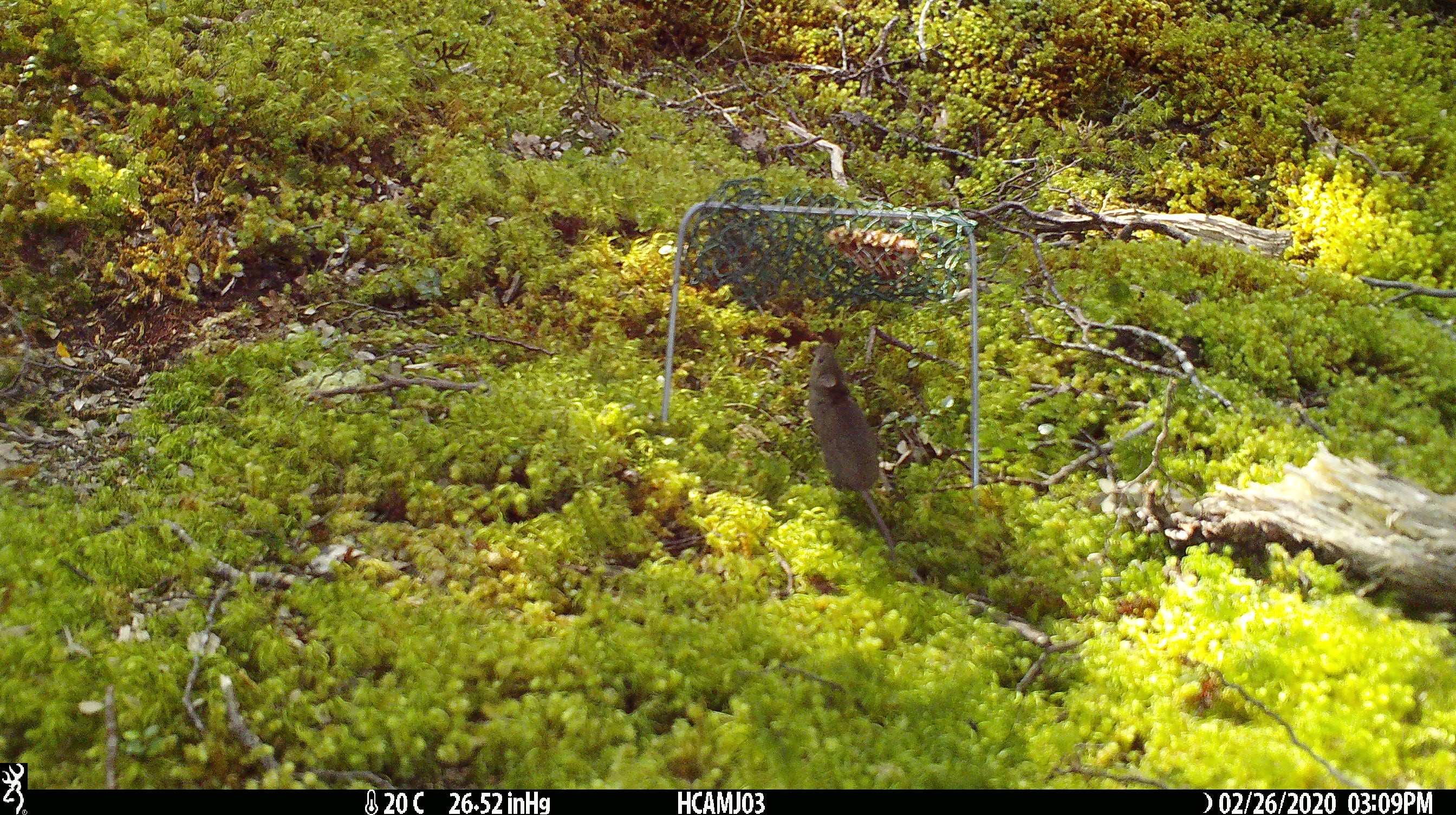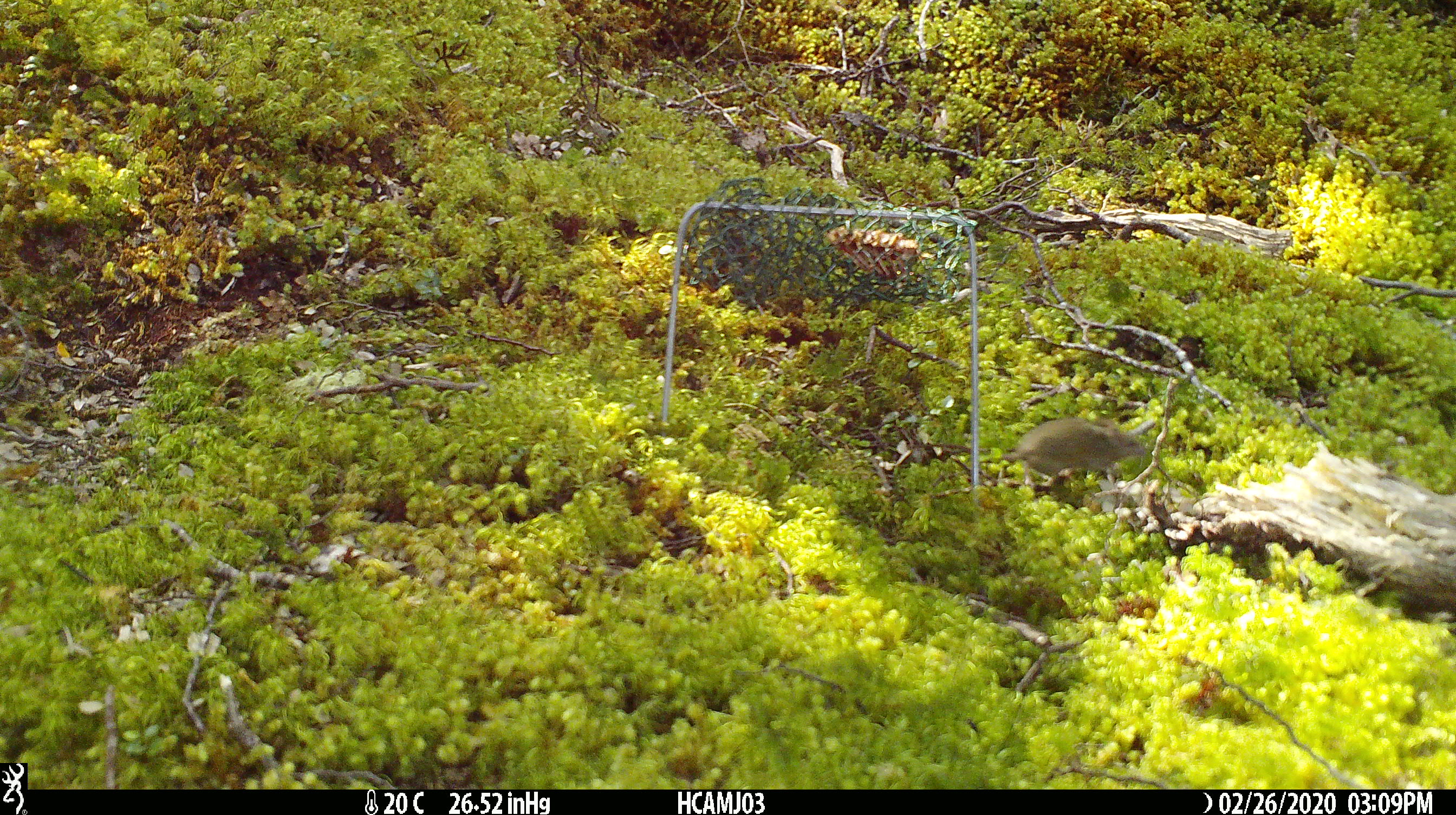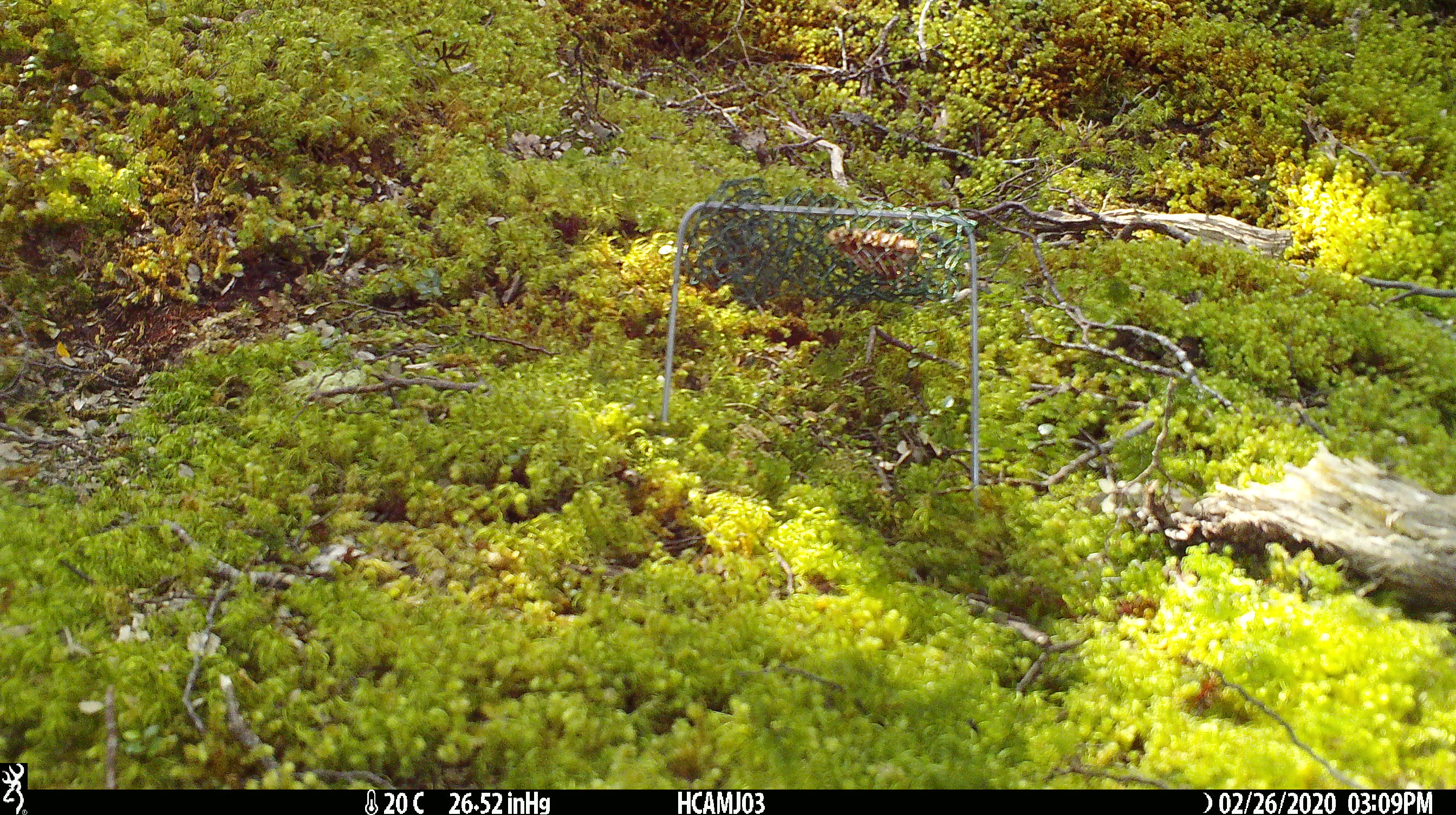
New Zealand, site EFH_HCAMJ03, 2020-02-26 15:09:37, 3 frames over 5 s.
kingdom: Animalia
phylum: Chordata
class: Mammalia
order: Rodentia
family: Muridae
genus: Mus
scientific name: Mus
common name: mouse